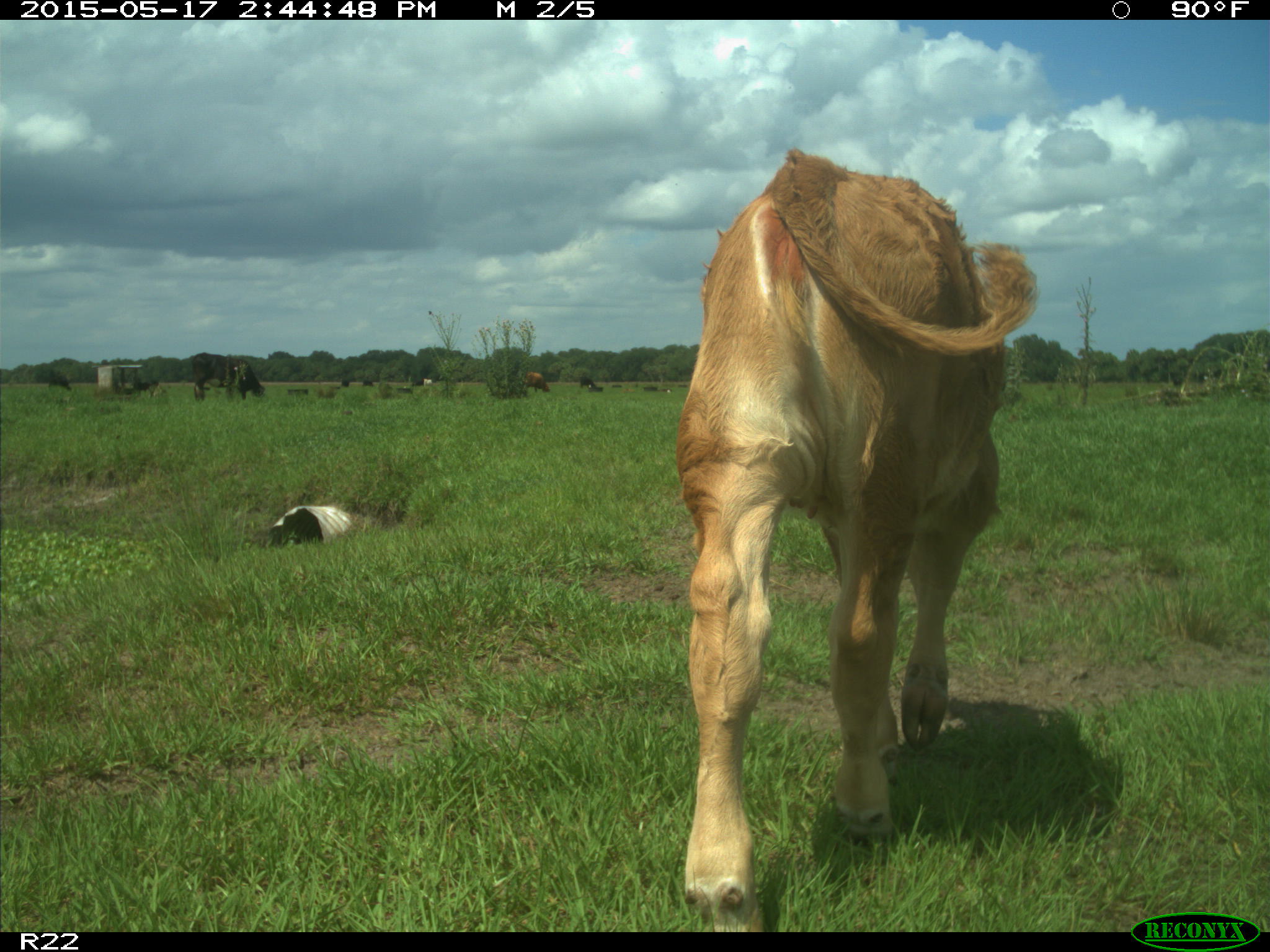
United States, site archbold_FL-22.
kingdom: Animalia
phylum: Chordata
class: Mammalia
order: Artiodactyla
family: Bovidae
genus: Bos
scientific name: Bos taurus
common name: domestic cow